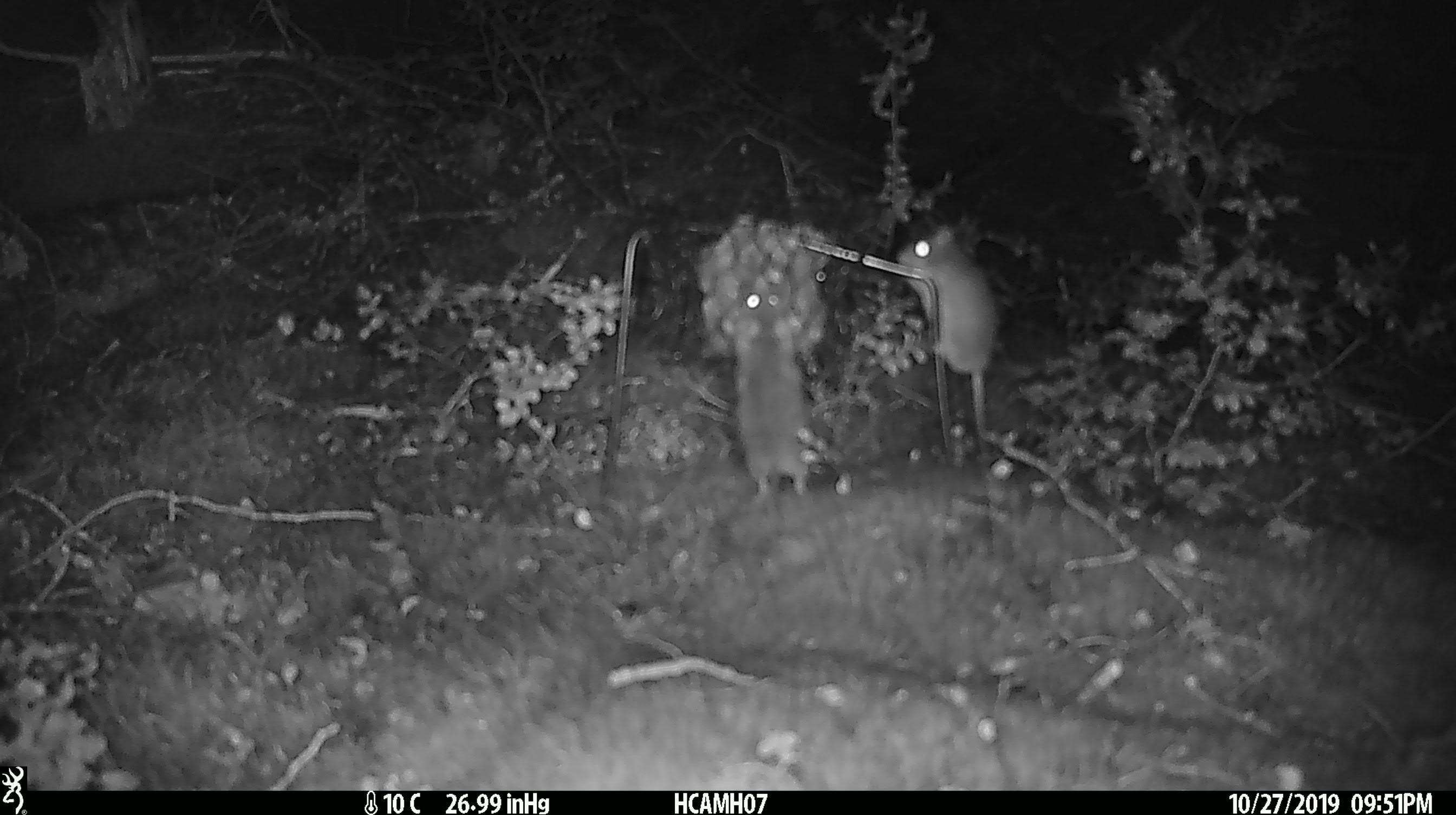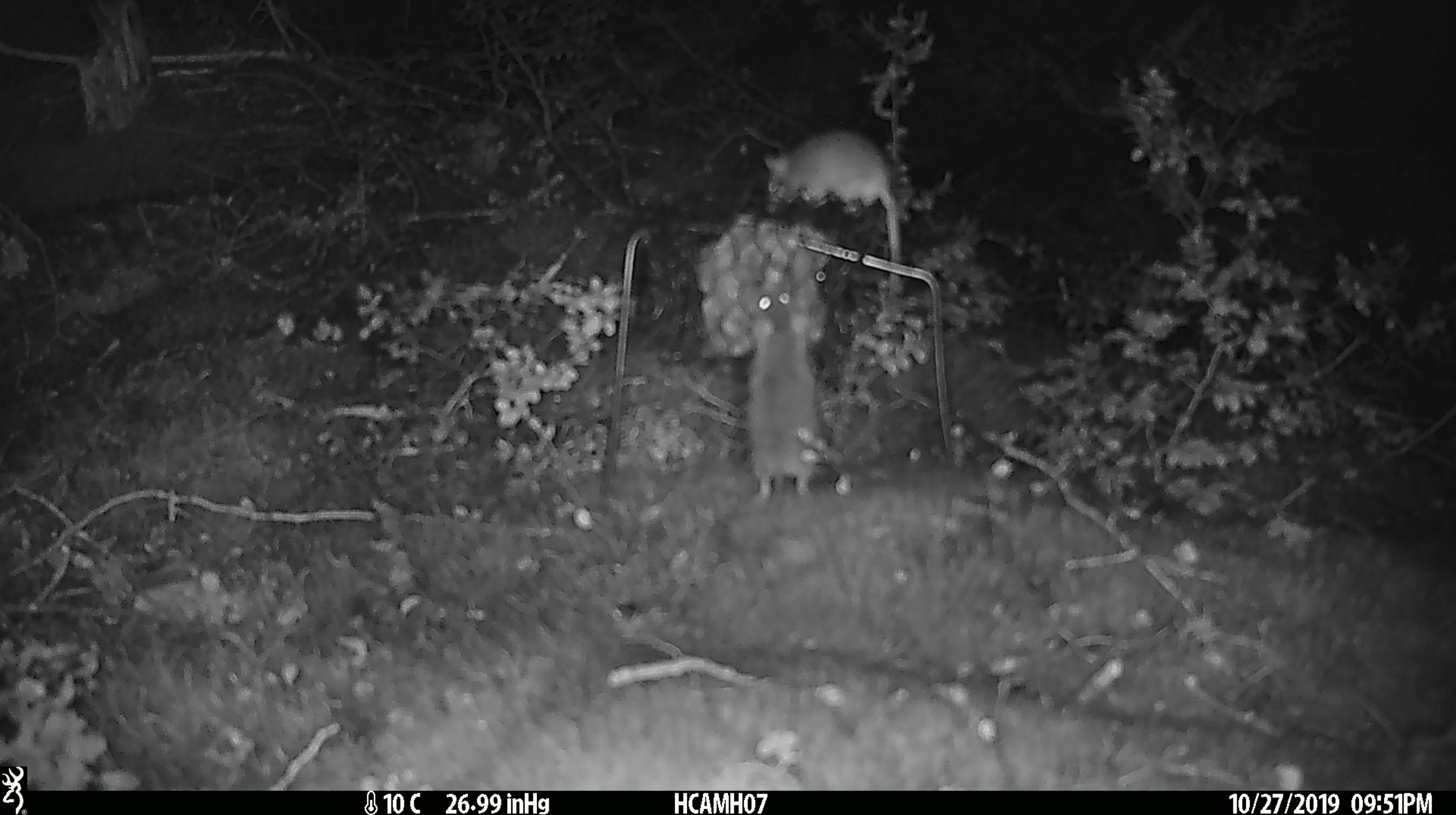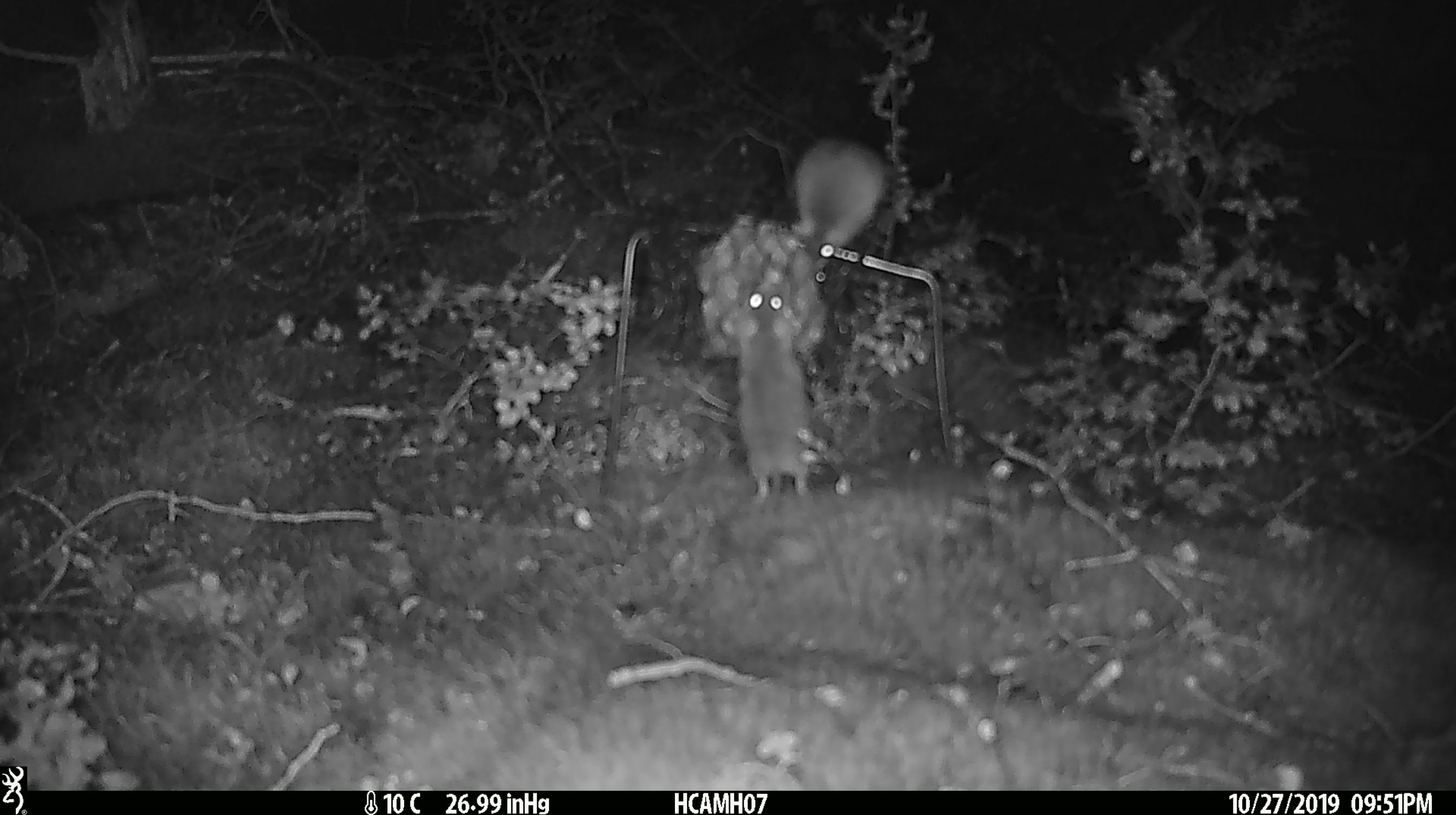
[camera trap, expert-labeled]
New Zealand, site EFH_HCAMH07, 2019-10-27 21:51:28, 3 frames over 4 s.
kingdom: Animalia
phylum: Chordata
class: Mammalia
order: Rodentia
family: Muridae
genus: Mus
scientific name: Mus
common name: mouse